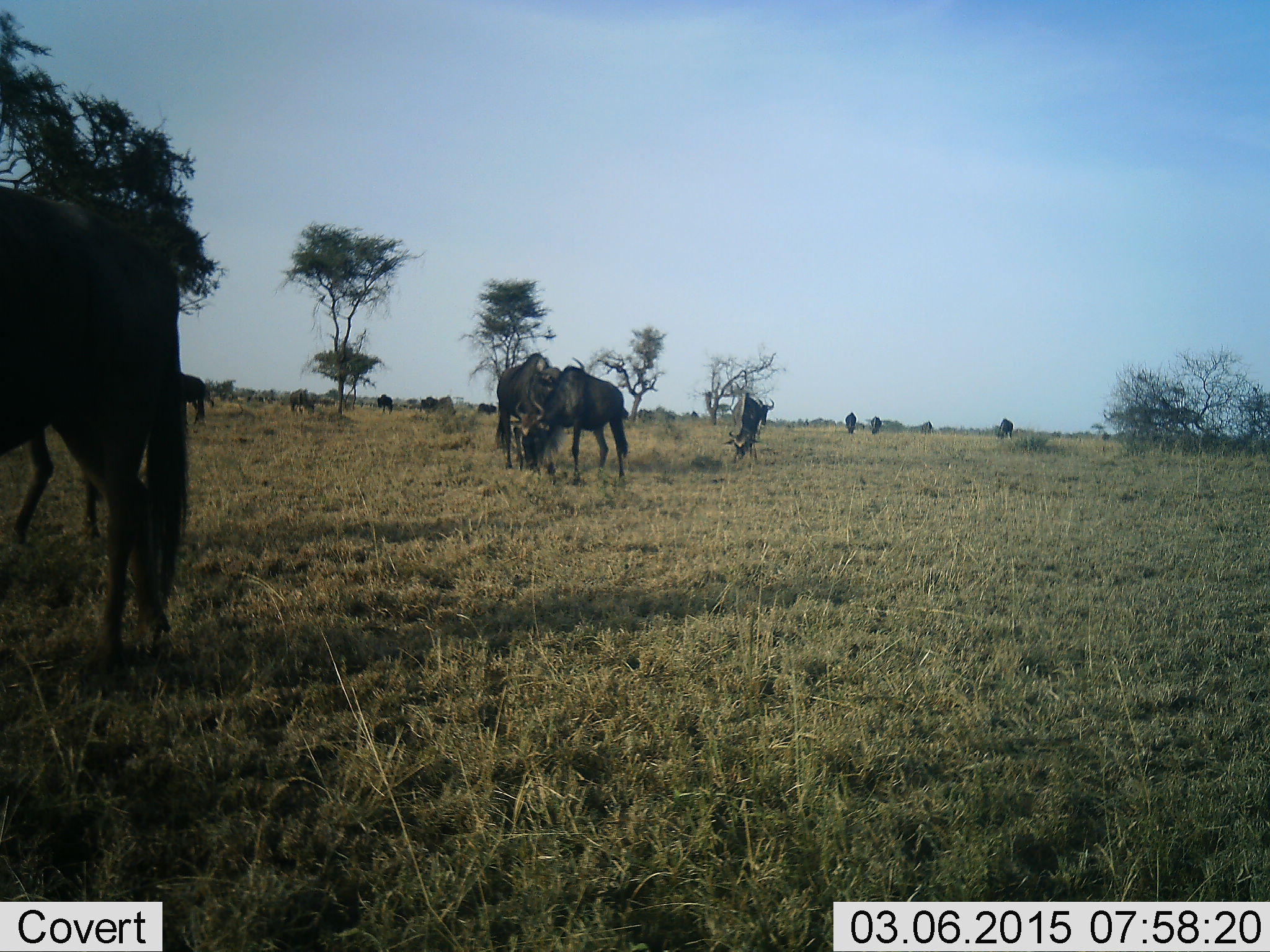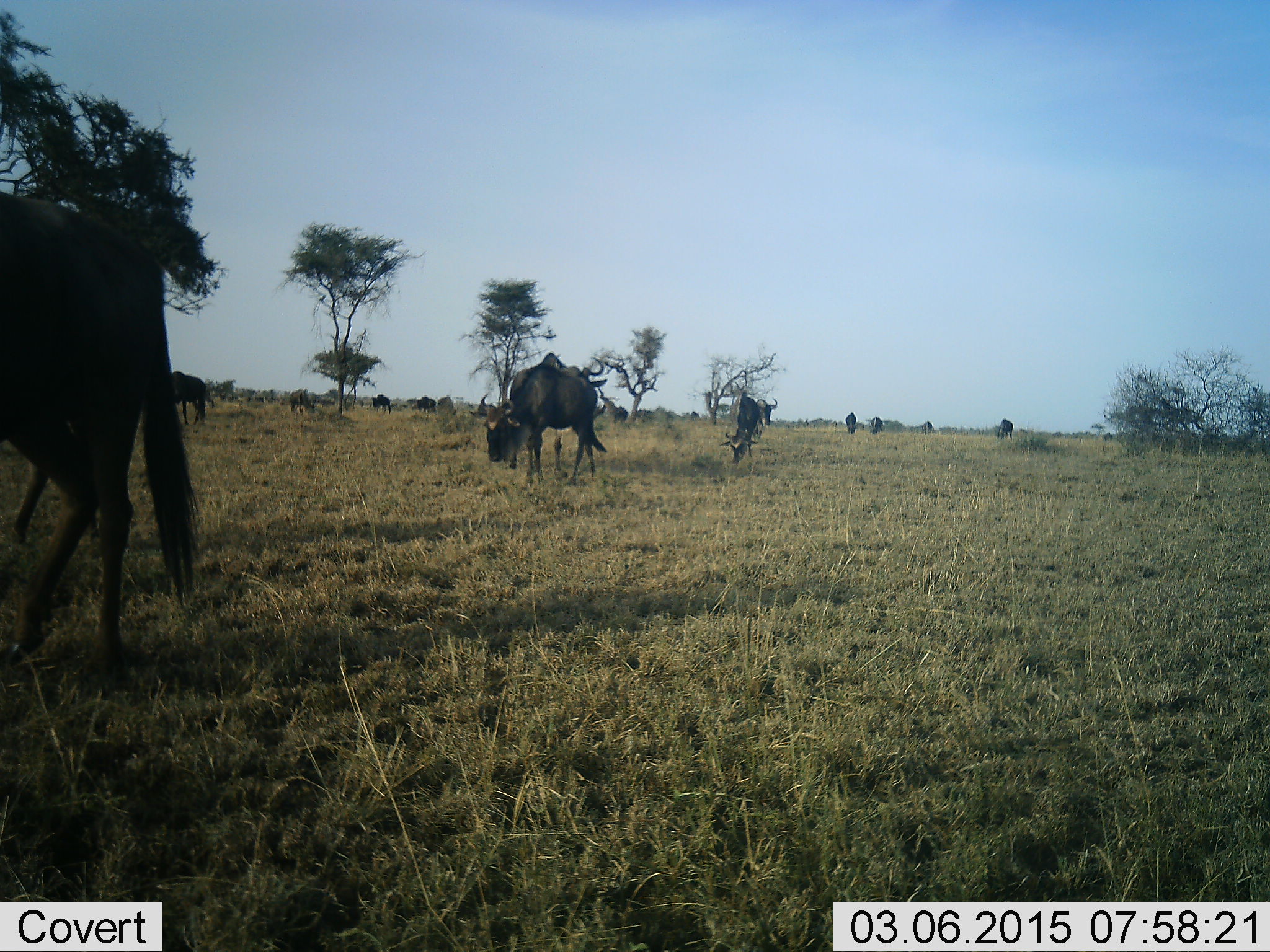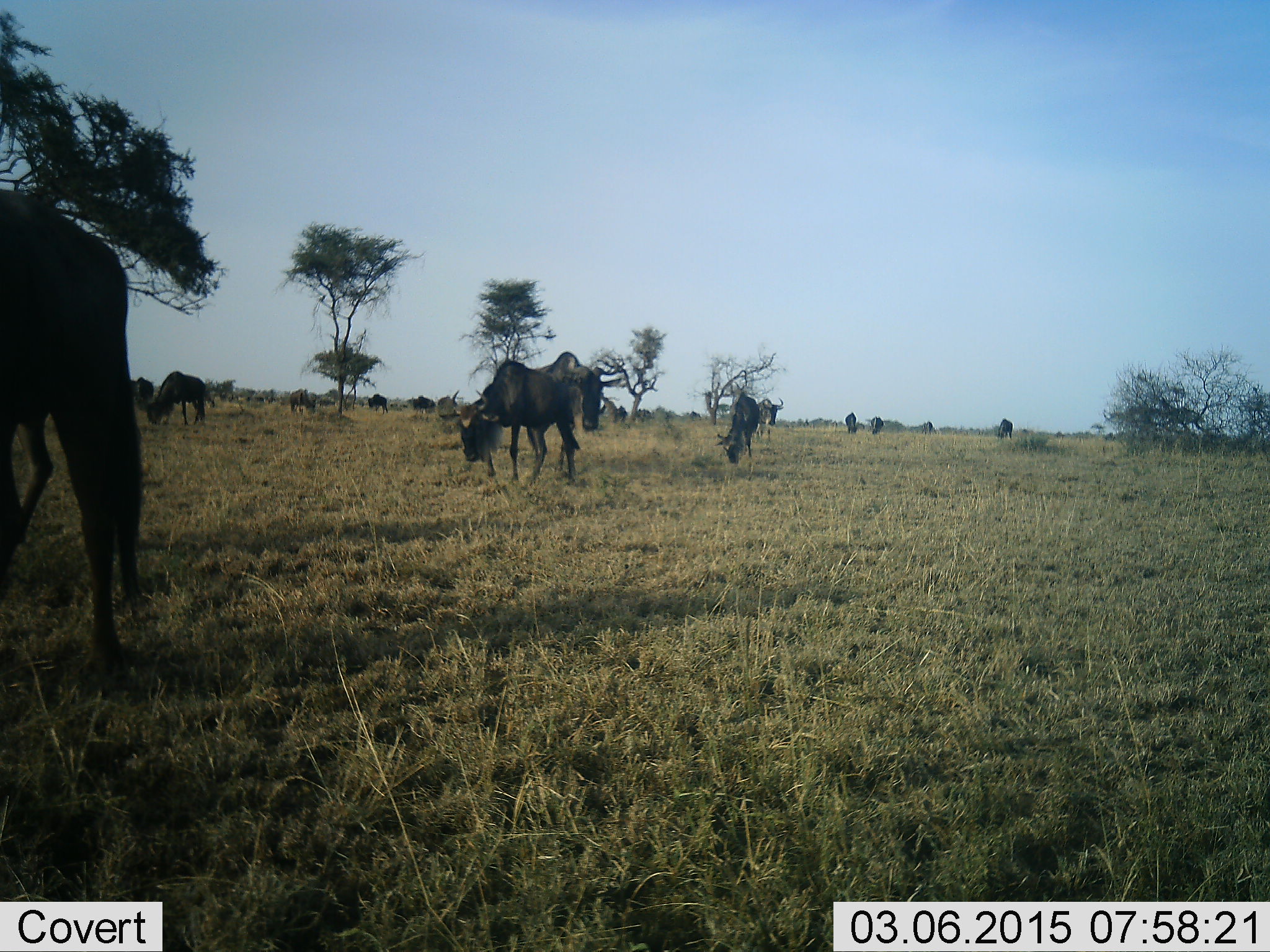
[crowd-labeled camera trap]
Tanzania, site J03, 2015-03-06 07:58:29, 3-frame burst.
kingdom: Animalia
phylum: Chordata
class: Mammalia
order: Artiodactyla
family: Bovidae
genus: Connochaetes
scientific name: Connochaetes taurinus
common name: blue wildebeest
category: wildebeest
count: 11-50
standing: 60%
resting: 10%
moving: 100%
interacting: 0%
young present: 10%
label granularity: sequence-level